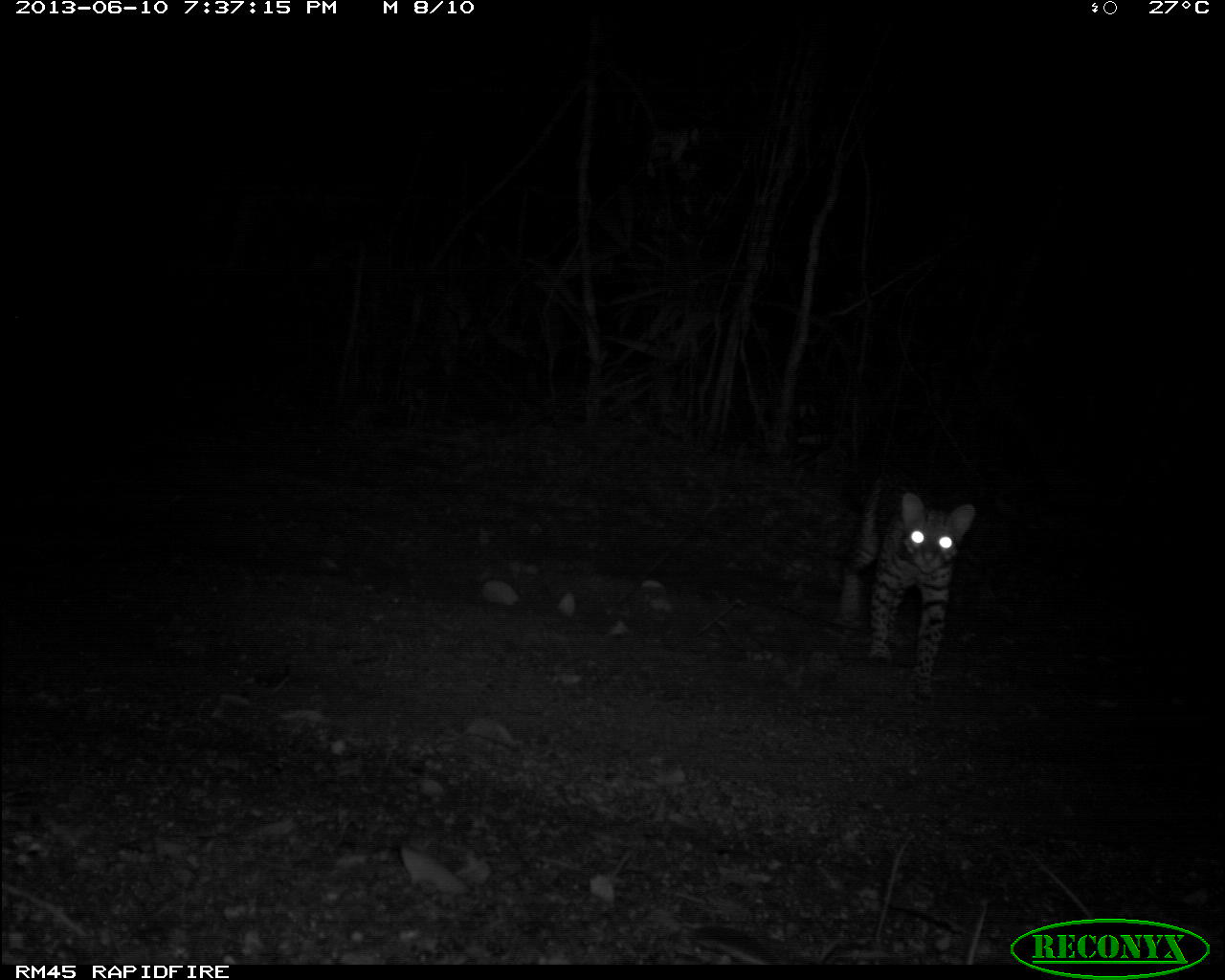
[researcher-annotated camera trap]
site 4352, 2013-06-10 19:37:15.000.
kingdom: Animalia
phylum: Chordata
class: Mammalia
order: Carnivora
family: Felidae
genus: Leopardus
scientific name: Leopardus pardalis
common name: ocelot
Leopardus pardalis (ocelot), count 1, sex female.